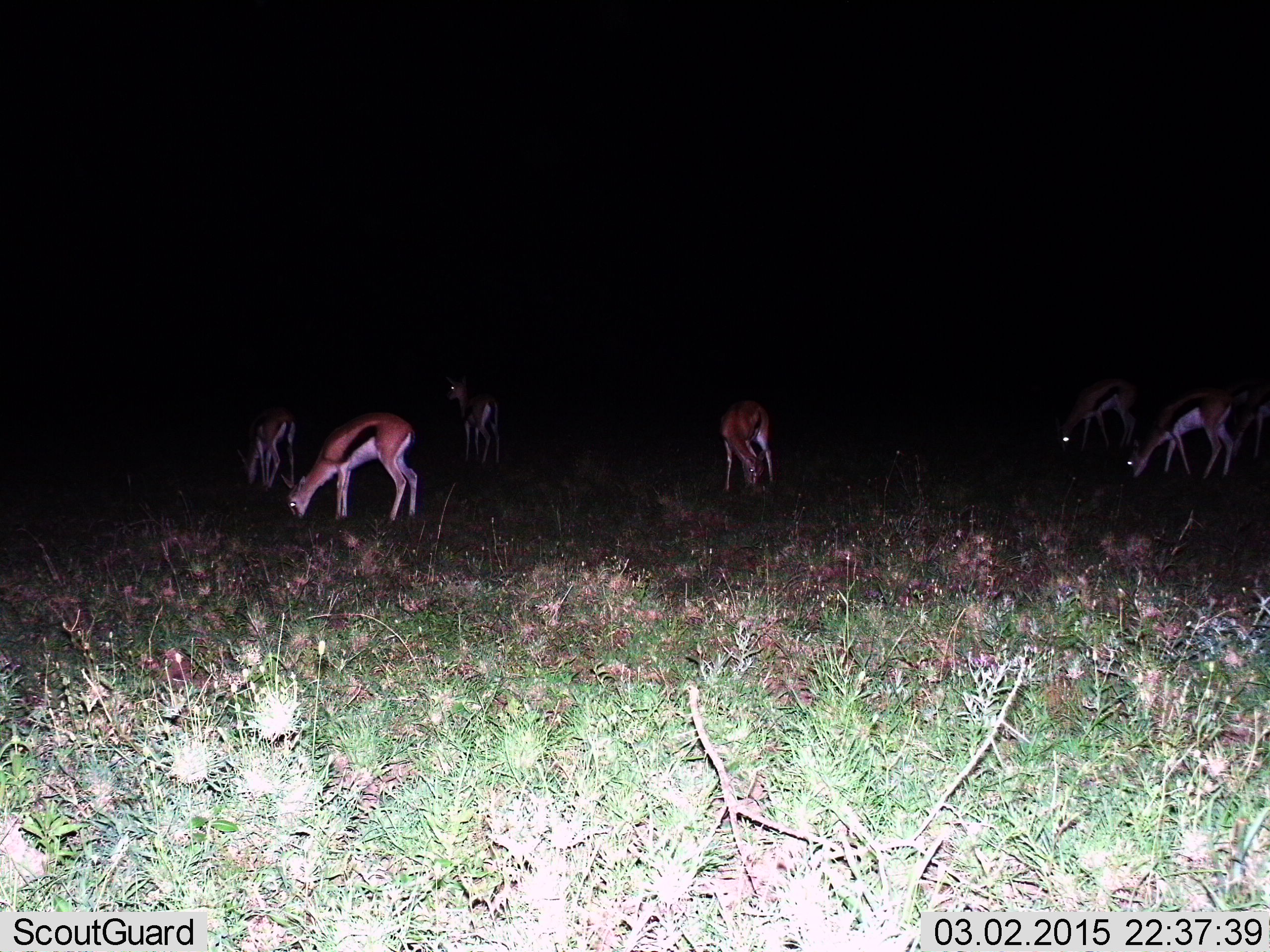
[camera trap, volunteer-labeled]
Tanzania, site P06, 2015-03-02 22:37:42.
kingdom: Animalia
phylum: Chordata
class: Mammalia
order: Artiodactyla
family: Bovidae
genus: Eudorcas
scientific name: Eudorcas thomsonii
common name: thomson's gazelle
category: gazellethomsons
Gazellethomsons (thomson's gazelle) (Eudorcas thomsonii), count 6. Behavior (volunteer vote fractions): standing 20%, resting 0%, moving 0%, interacting 0%. Young present (vote fraction): 0%. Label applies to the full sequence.